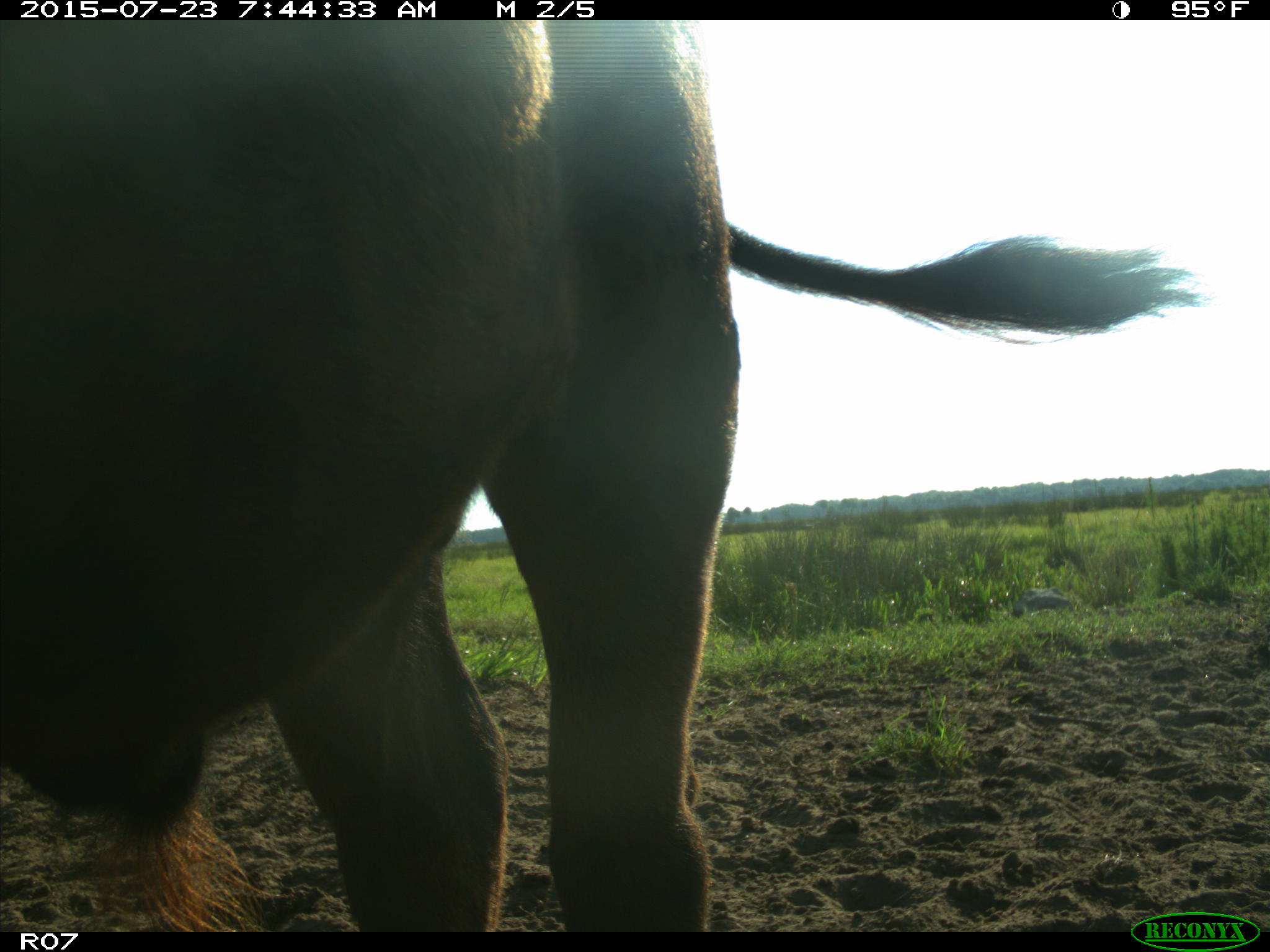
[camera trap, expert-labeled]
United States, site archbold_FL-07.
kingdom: Animalia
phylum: Chordata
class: Mammalia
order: Artiodactyla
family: Bovidae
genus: Bos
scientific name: Bos taurus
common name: domestic cow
Bos taurus (domestic cow).